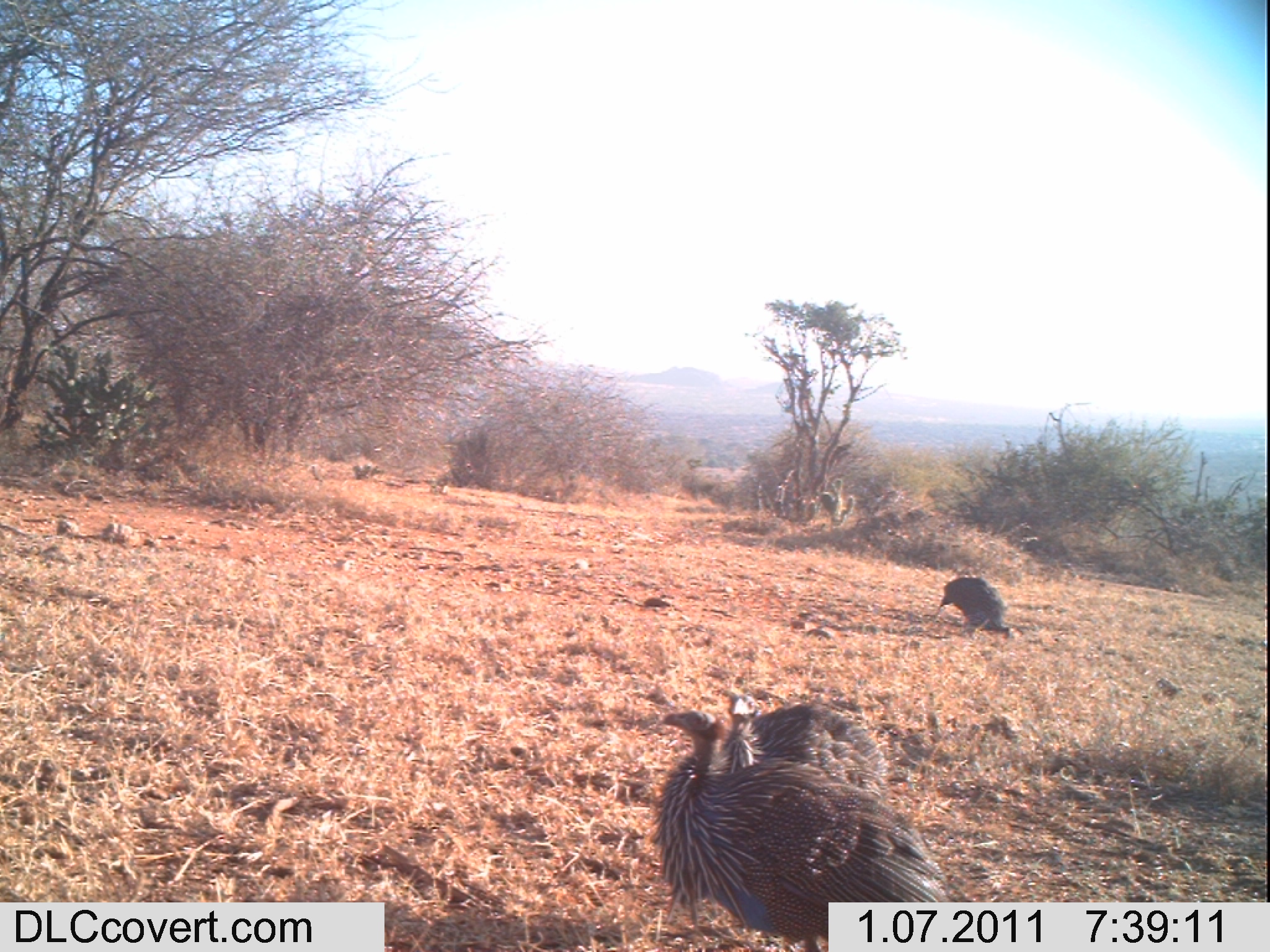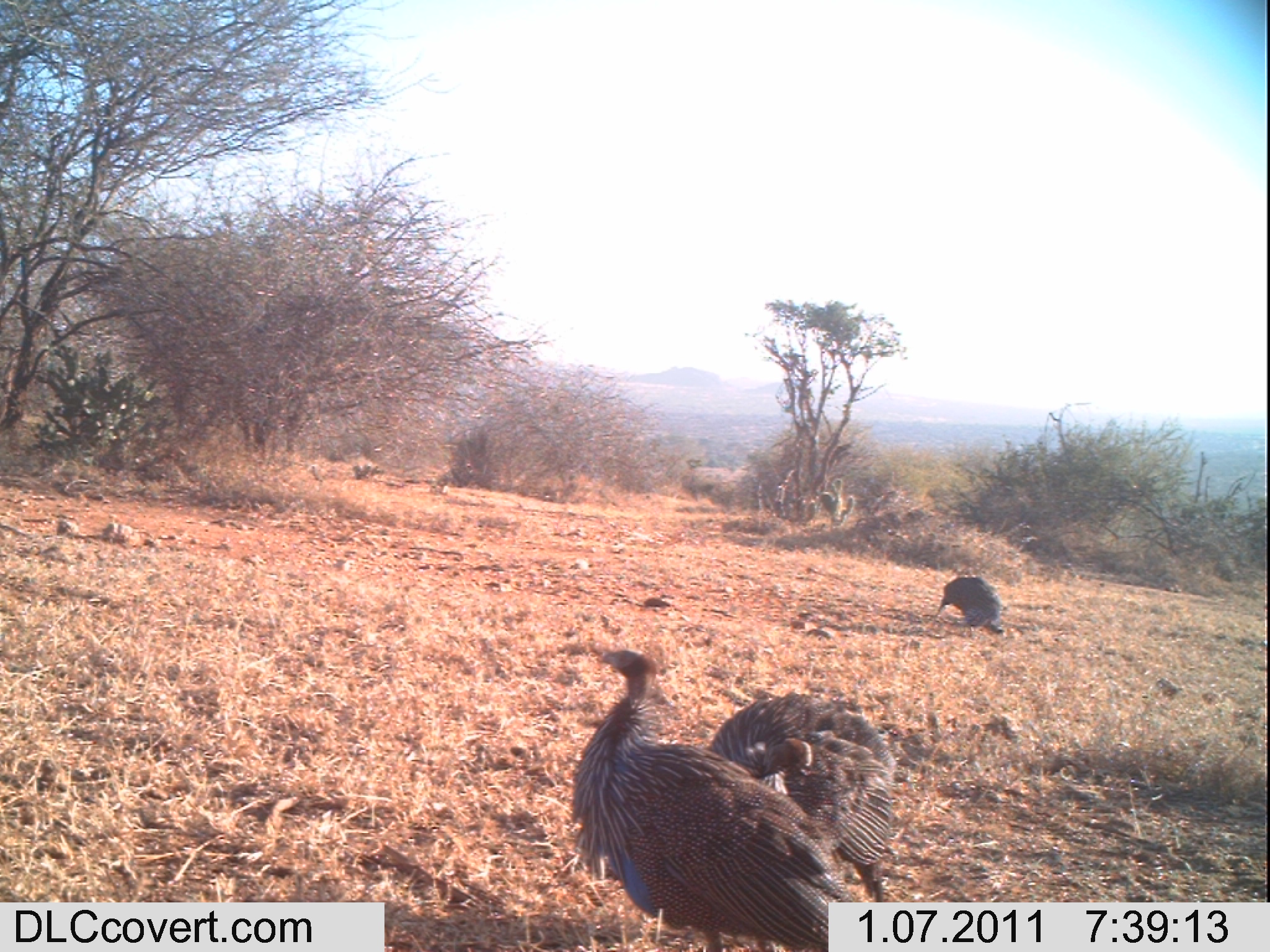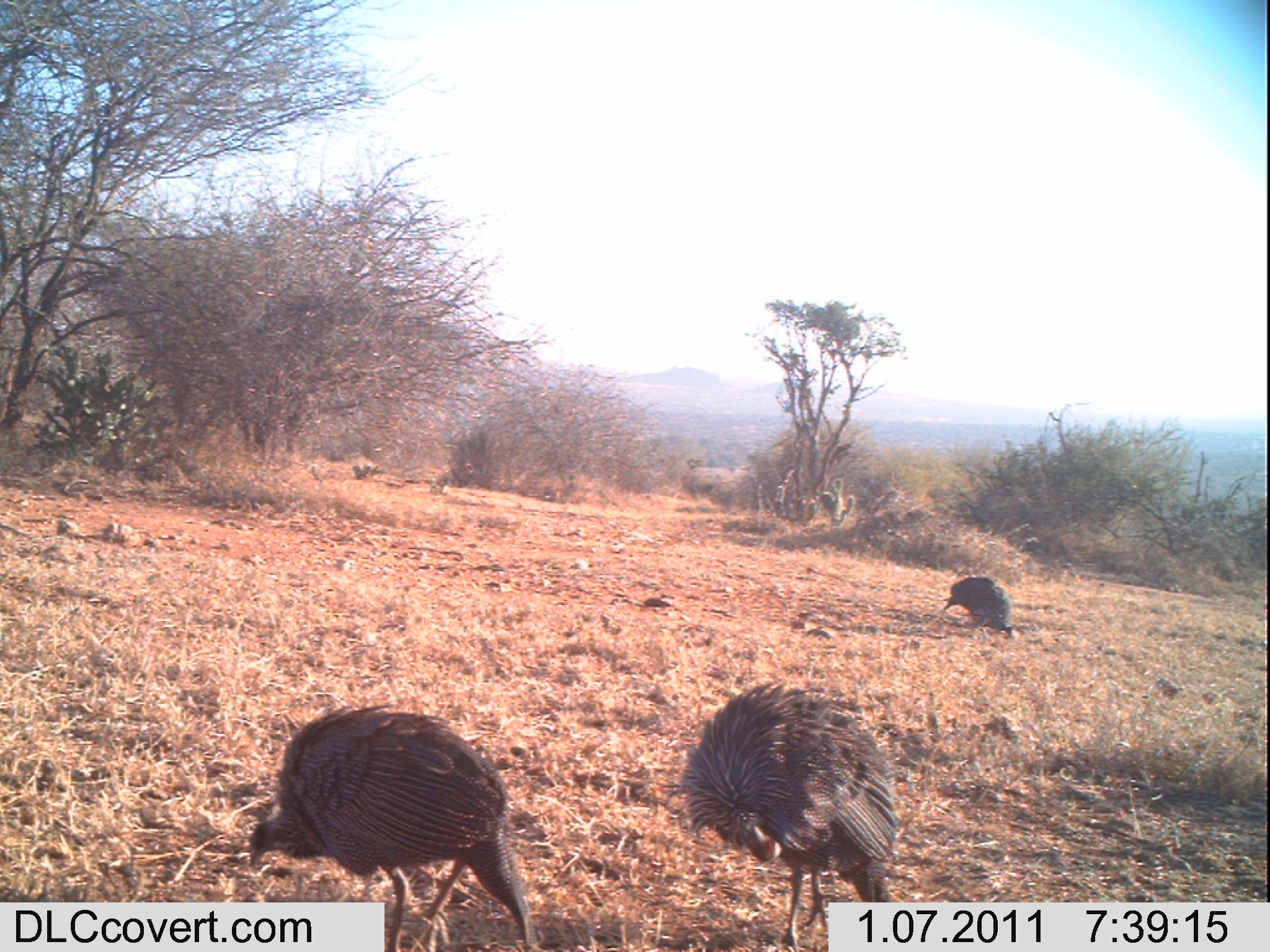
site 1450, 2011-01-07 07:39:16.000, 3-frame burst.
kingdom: Animalia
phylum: Chordata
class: Aves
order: Galliformes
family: Numididae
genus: Acryllium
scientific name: Acryllium vulturinum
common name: vulturine guineafowl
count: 3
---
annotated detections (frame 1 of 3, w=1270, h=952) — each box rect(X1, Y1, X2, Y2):
acryllium vulturinum: rect(656, 708, 950, 950); rect(722, 693, 891, 798); rect(935, 573, 1012, 638)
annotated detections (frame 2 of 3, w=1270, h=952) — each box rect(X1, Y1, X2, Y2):
acryllium vulturinum: rect(569, 649, 860, 952); rect(707, 690, 896, 902); rect(937, 575, 1005, 634)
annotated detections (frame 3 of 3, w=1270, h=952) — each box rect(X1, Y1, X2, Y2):
acryllium vulturinum: rect(251, 700, 535, 949); rect(678, 680, 898, 948); rect(945, 576, 1015, 639)